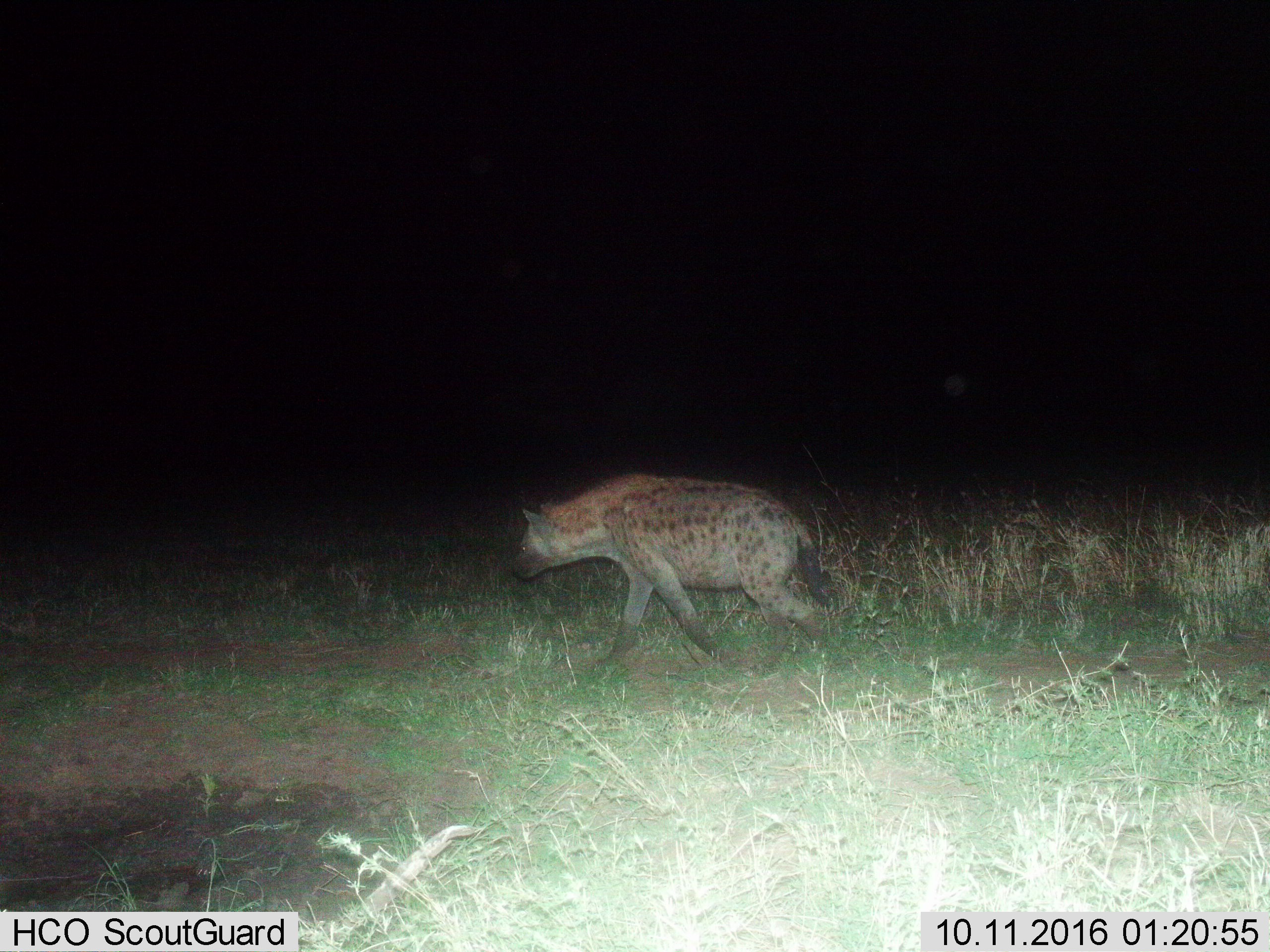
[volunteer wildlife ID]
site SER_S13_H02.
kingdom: Animalia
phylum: Chordata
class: Mammalia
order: Carnivora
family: Hyaenidae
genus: Crocuta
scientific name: Crocuta crocuta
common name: spotted hyena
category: hyenaspotted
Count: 1.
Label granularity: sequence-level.